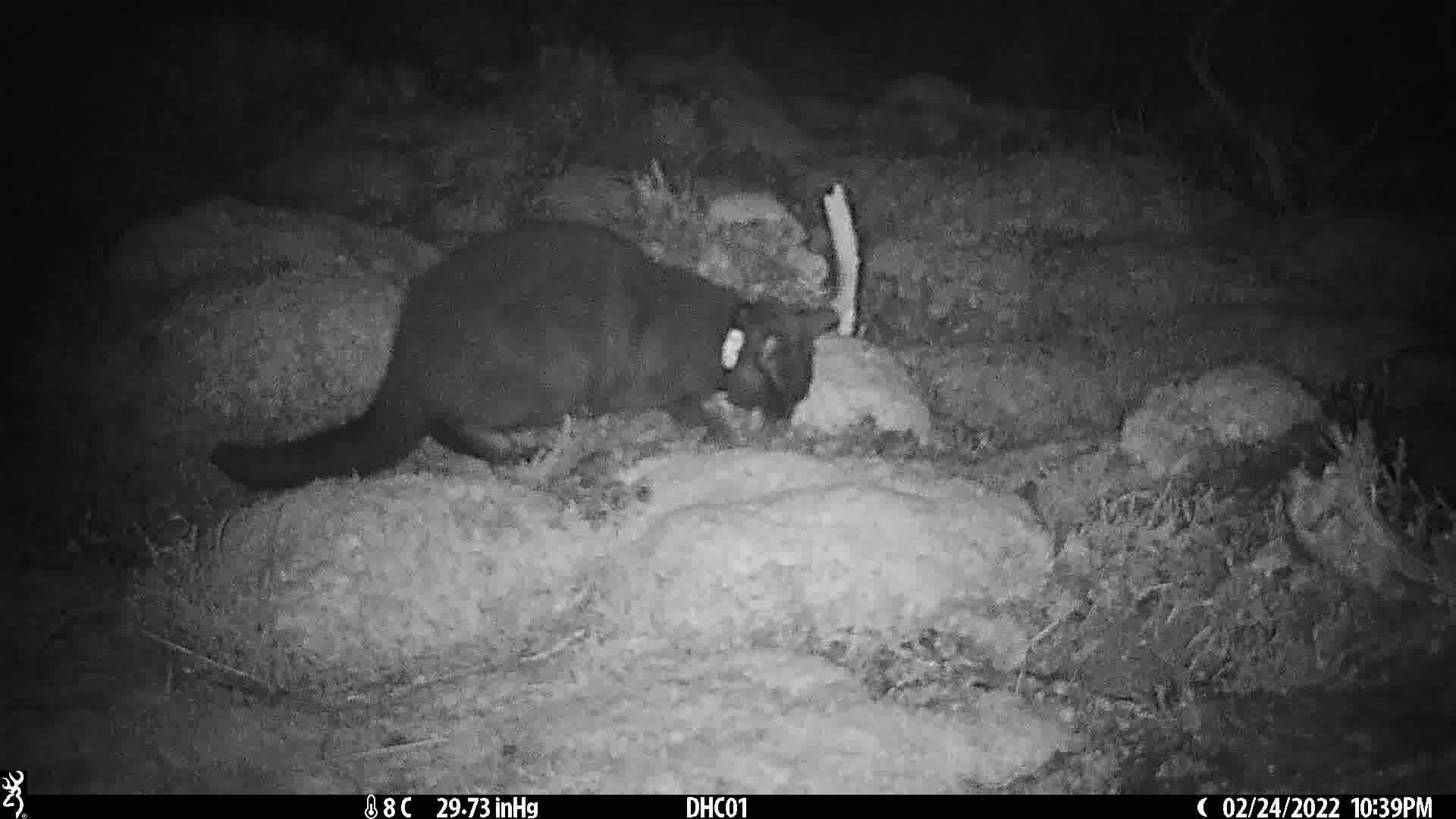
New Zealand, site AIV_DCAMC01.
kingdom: Animalia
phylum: Chordata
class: Mammalia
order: Carnivora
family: Felidae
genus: Felis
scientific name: Felis catus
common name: domestic cat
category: cat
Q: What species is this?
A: Cat (domestic cat) (Felis catus).